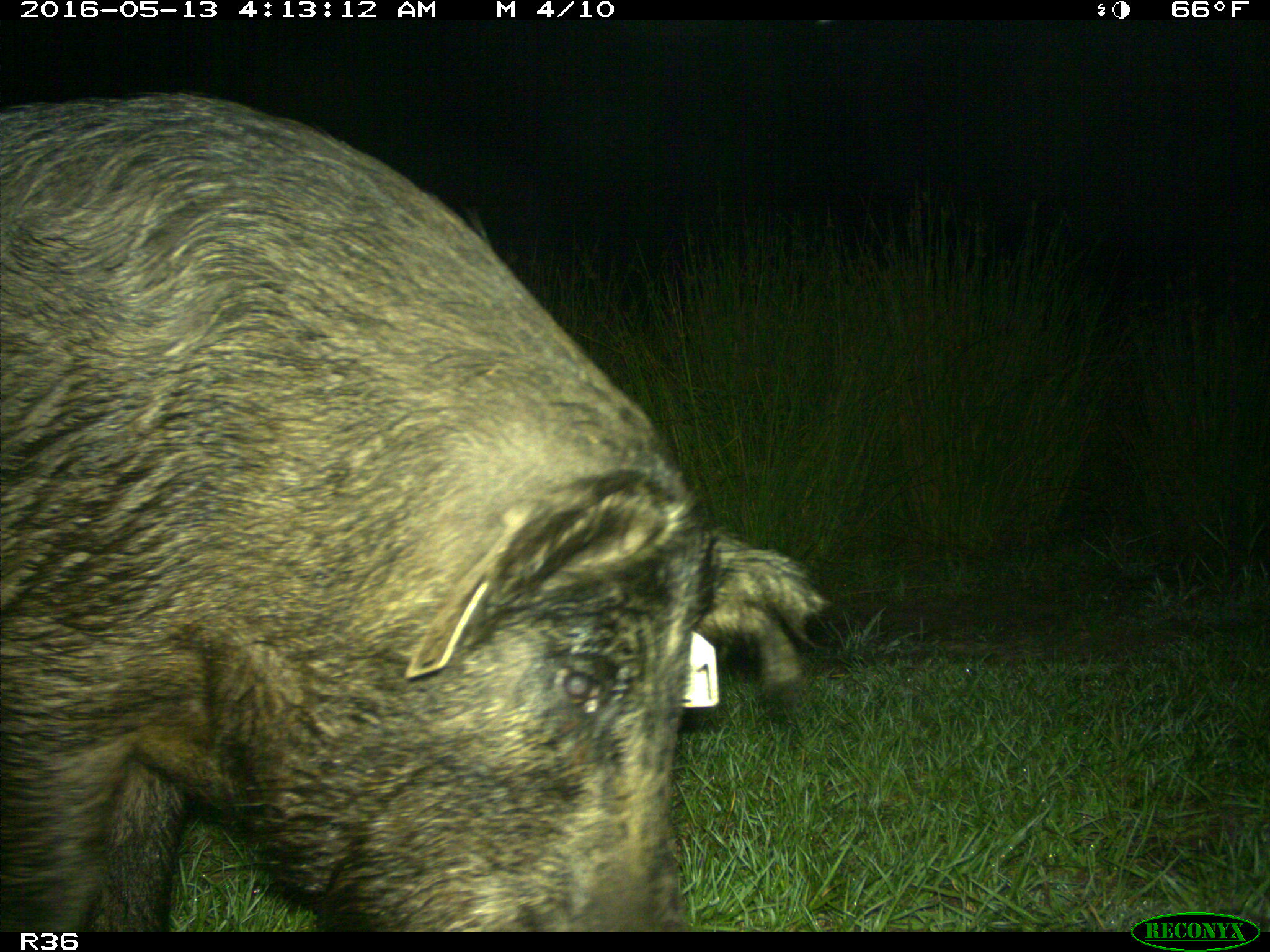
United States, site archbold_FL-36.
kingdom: Animalia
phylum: Chordata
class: Mammalia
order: Artiodactyla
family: Suidae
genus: Sus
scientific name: Sus scrofa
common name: wild boar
Sus scrofa (wild boar).